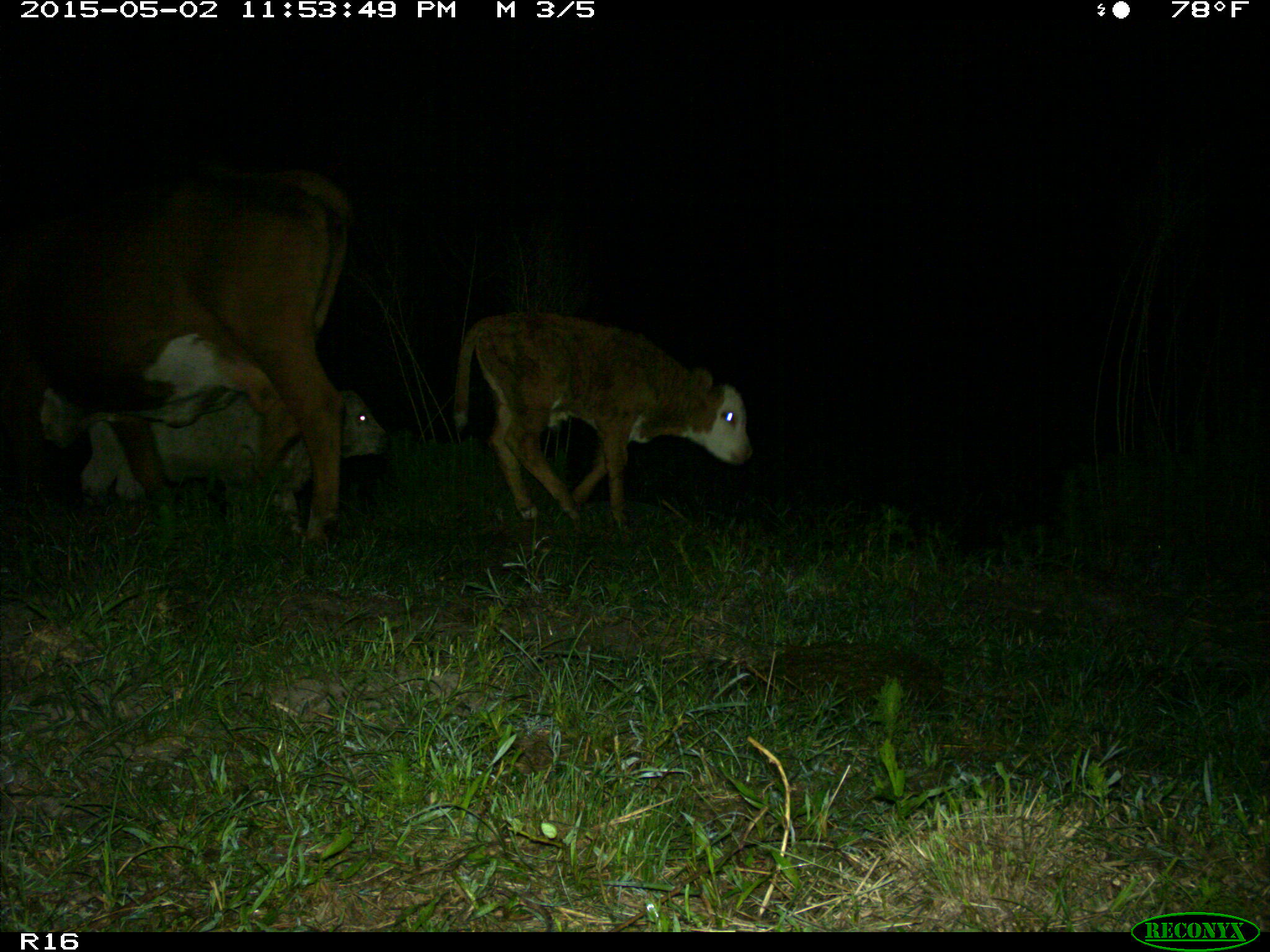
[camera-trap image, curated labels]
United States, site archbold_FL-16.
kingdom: Animalia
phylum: Chordata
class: Mammalia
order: Artiodactyla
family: Bovidae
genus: Bos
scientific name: Bos taurus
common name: domestic cow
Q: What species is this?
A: Bos taurus (domestic cow).